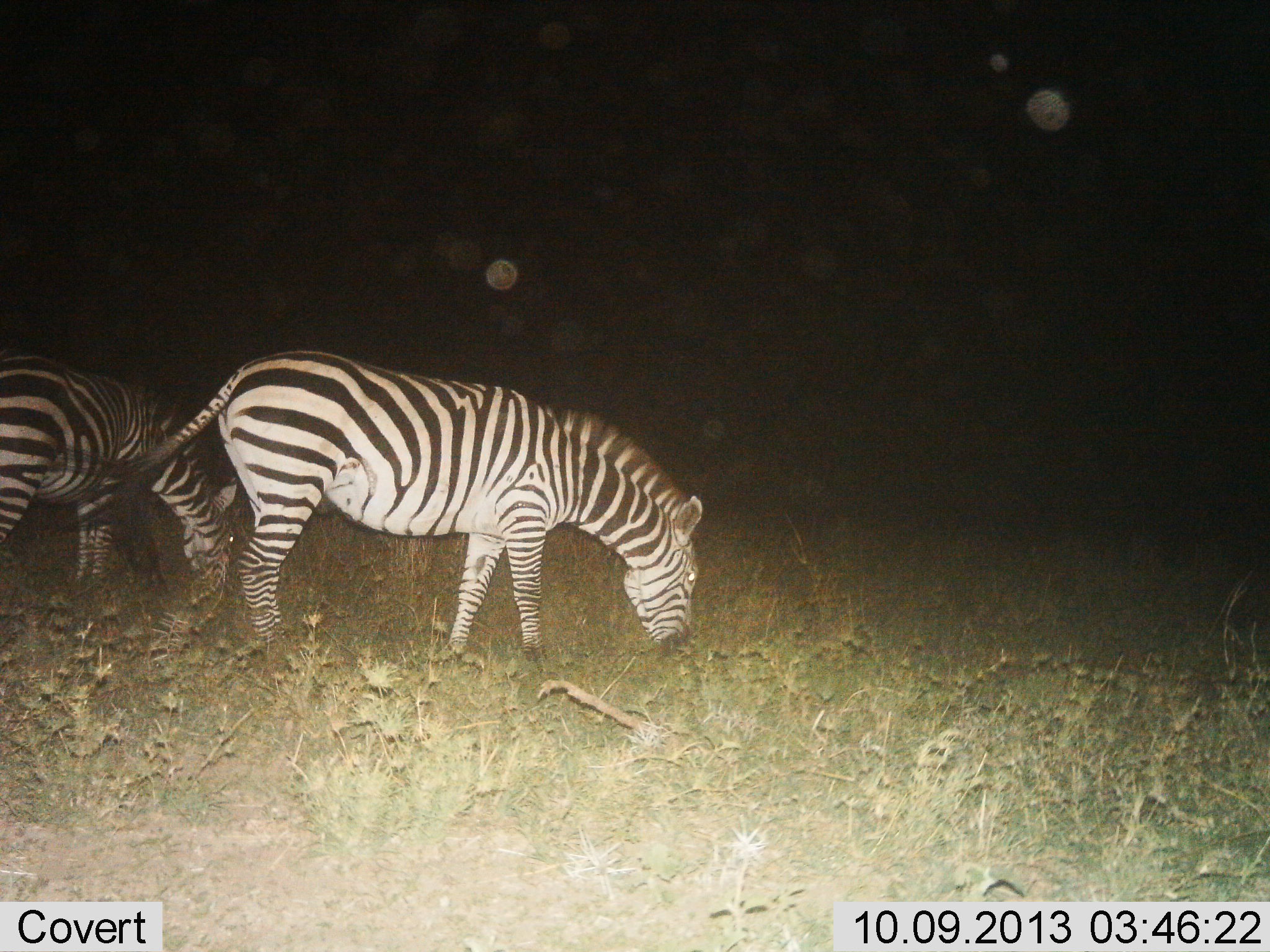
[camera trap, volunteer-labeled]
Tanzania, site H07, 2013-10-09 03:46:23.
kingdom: Animalia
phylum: Chordata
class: Mammalia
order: Perissodactyla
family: Equidae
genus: Equus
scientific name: Equus quagga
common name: plains zebra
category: zebra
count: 2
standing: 0%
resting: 0%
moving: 0%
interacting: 0%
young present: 0%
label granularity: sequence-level